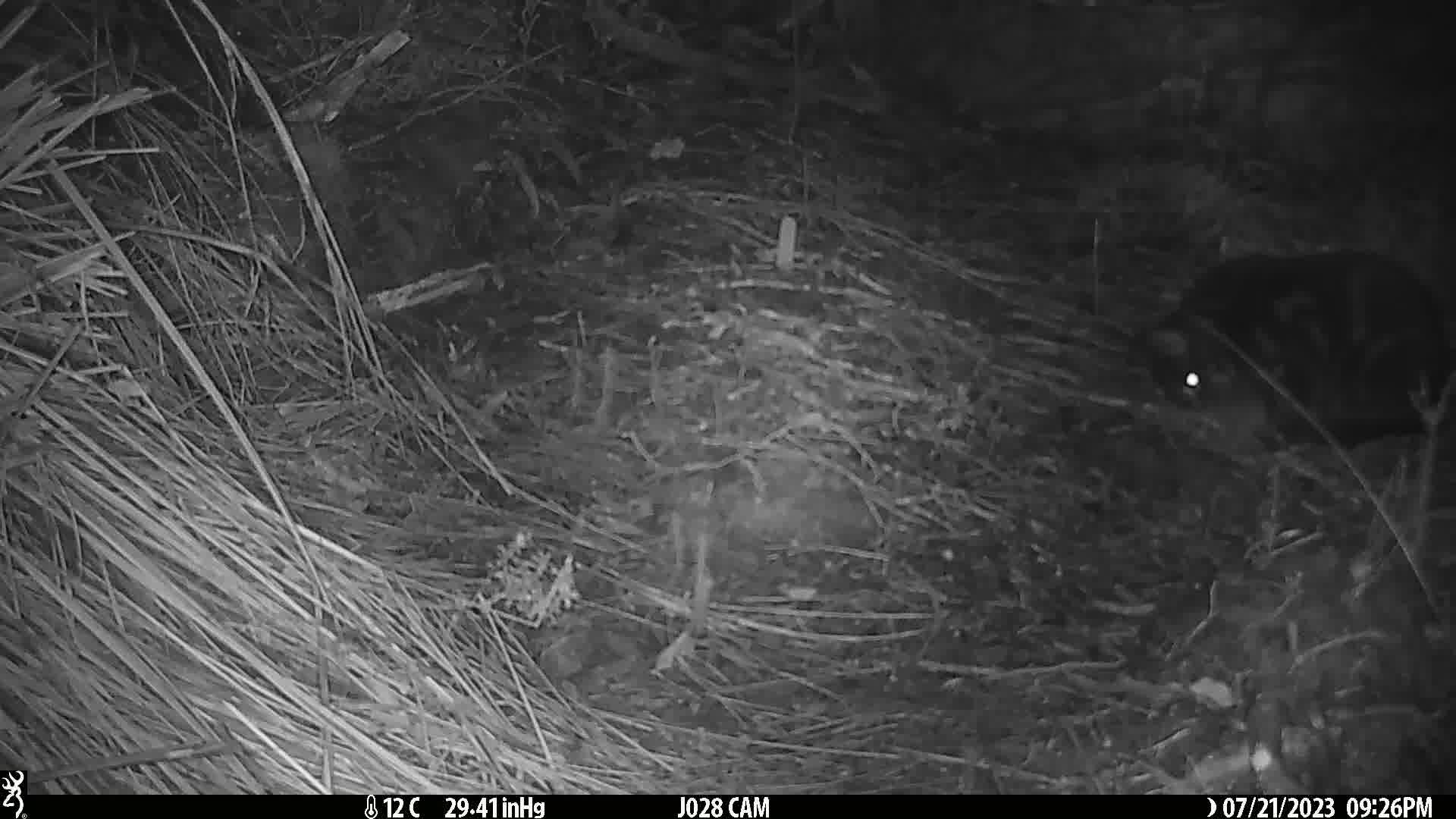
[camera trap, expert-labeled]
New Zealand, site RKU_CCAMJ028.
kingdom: Animalia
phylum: Chordata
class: Mammalia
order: Carnivora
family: Felidae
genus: Felis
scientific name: Felis catus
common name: domestic cat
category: cat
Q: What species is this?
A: Cat (domestic cat) (Felis catus).